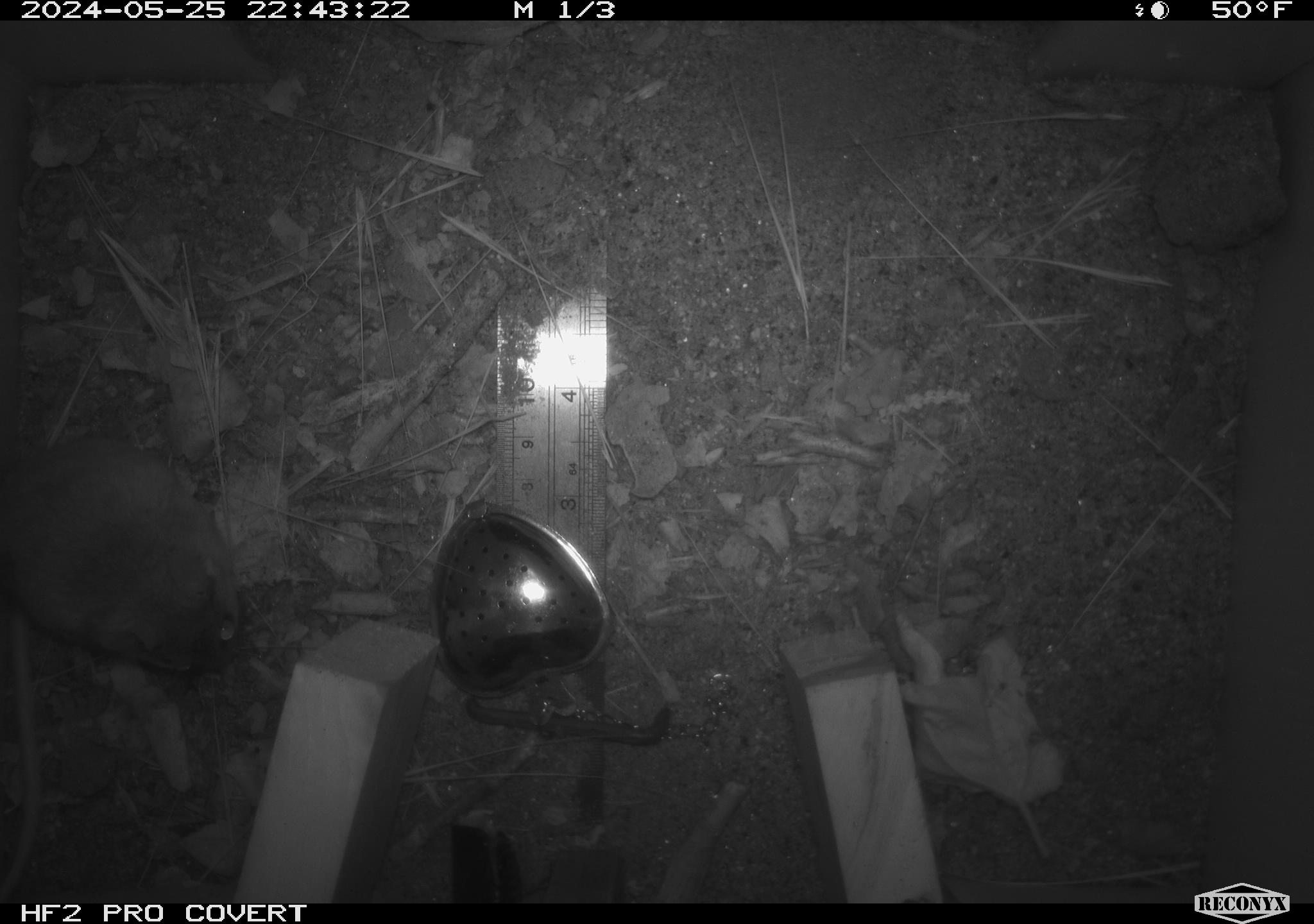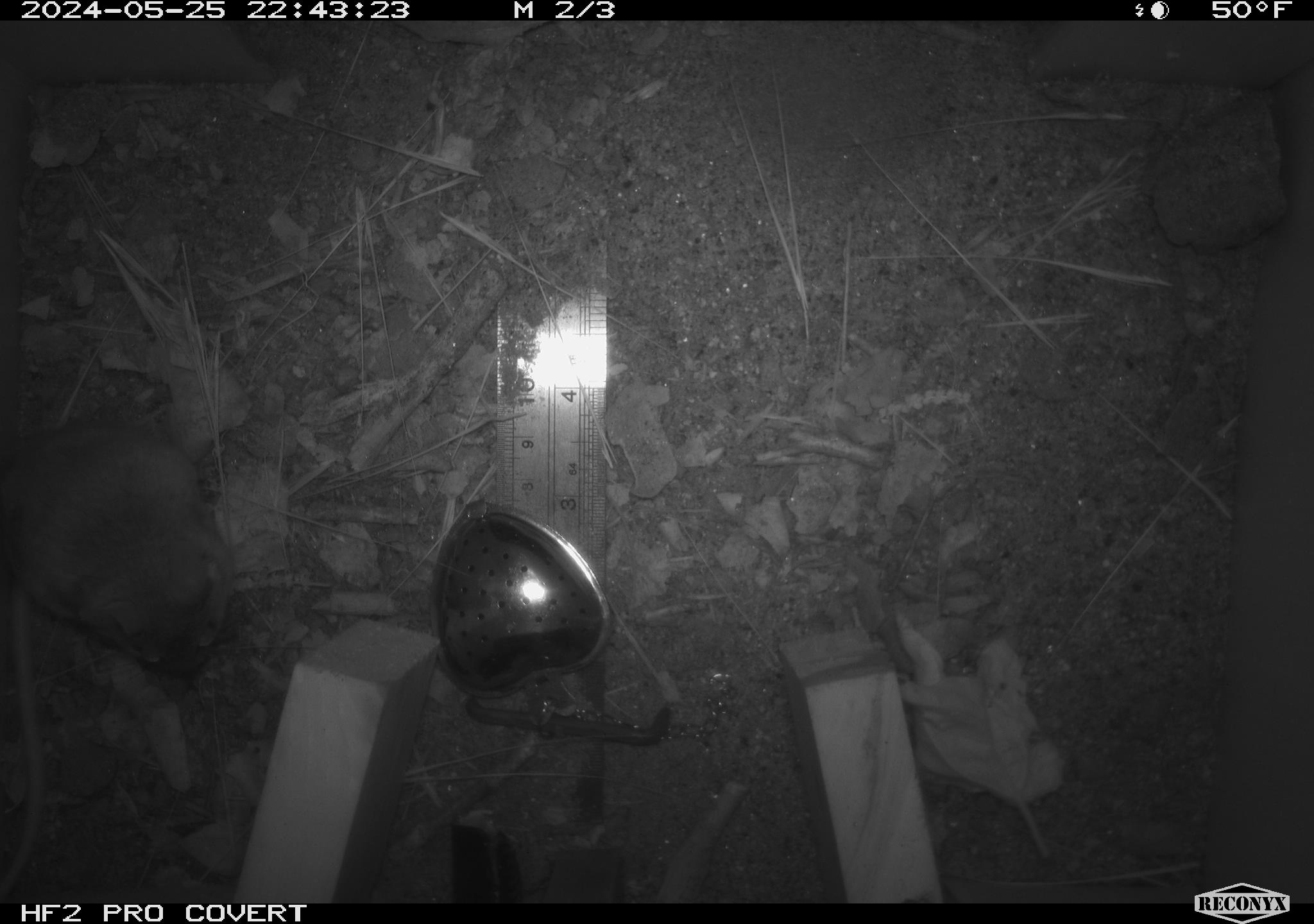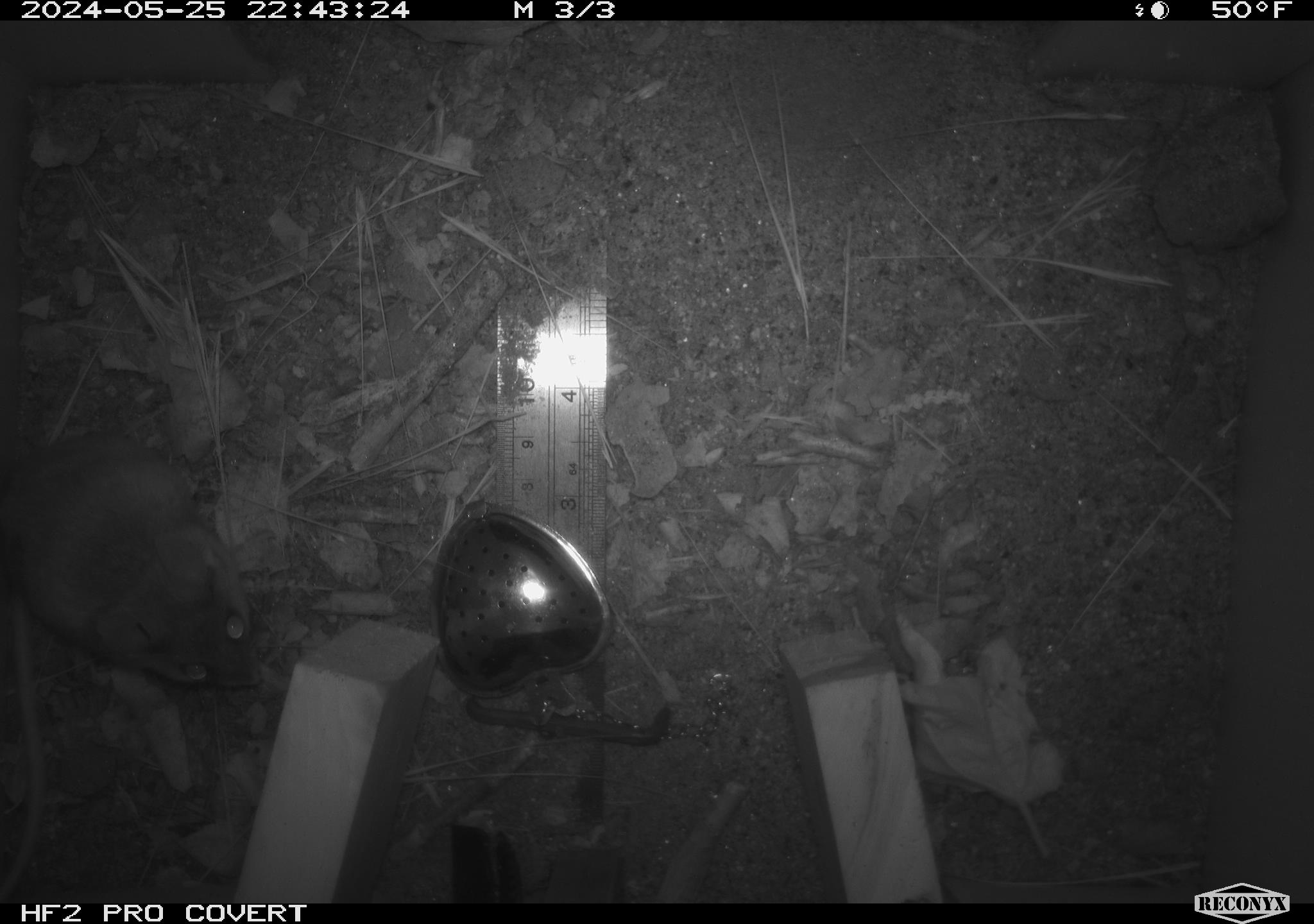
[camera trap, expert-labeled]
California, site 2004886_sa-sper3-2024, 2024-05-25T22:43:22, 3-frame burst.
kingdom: Animalia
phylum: Chordata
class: Mammalia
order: Rodentia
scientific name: Rodentia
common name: mouse species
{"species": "mouse species (Rodentia)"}